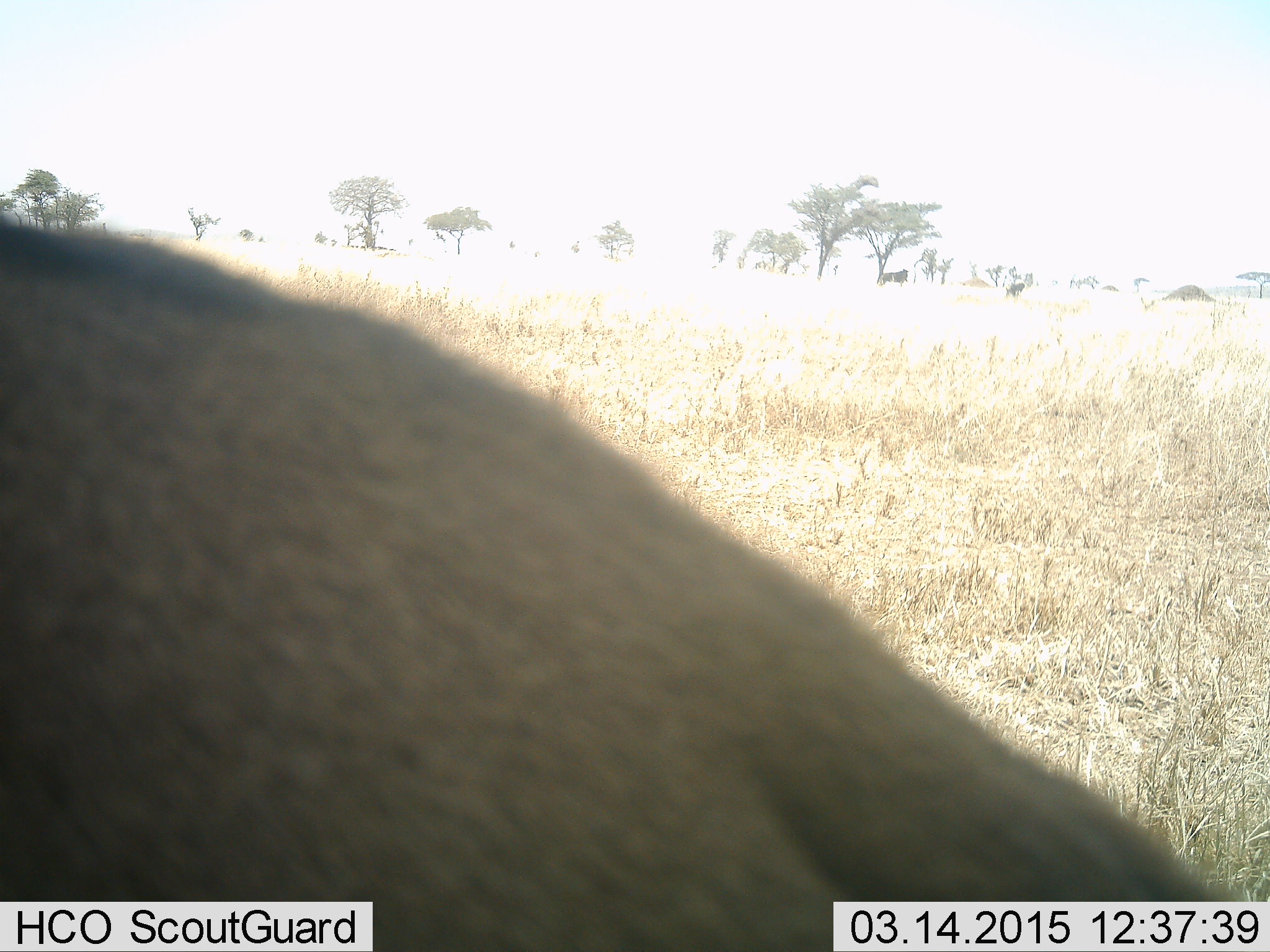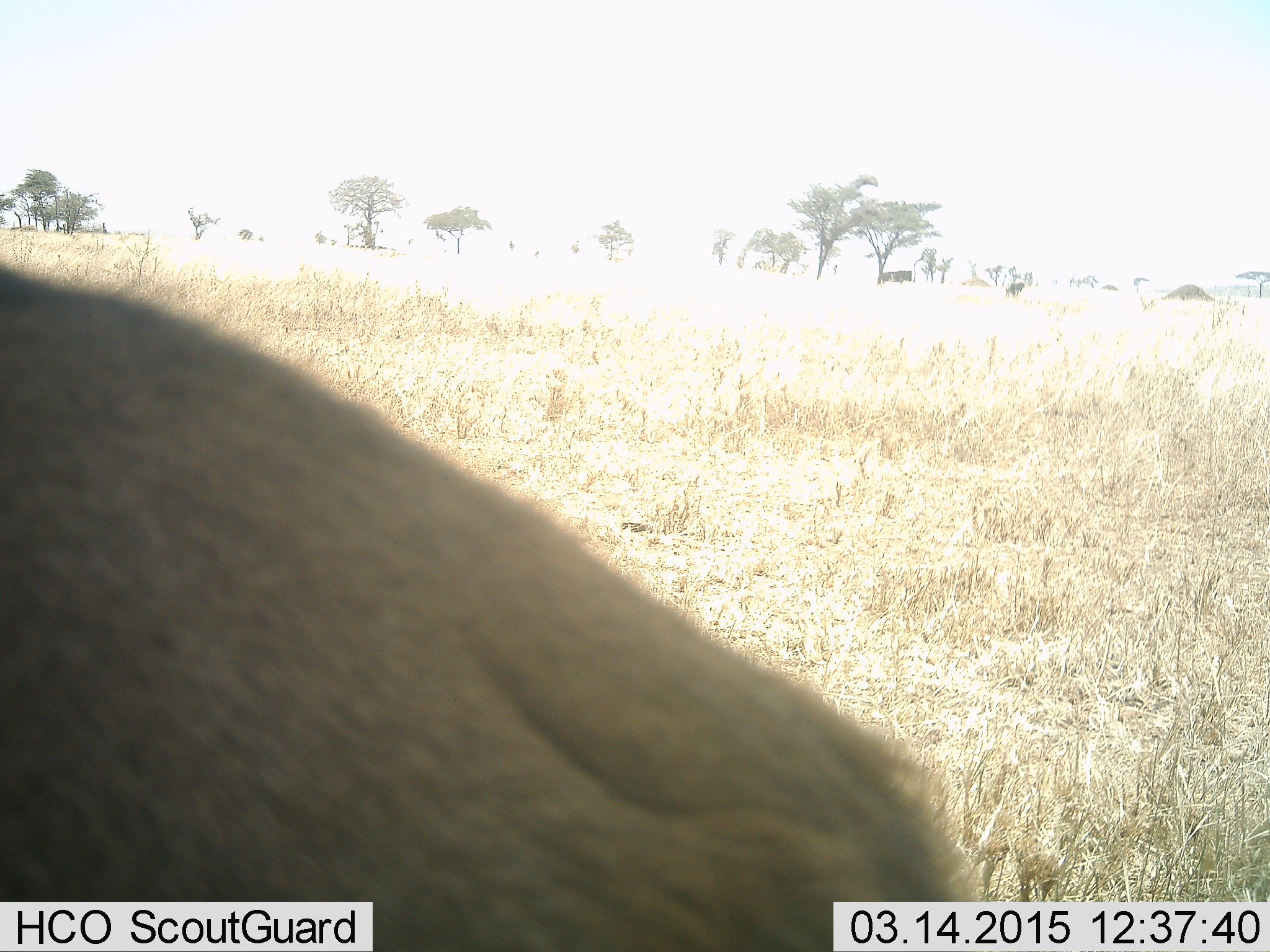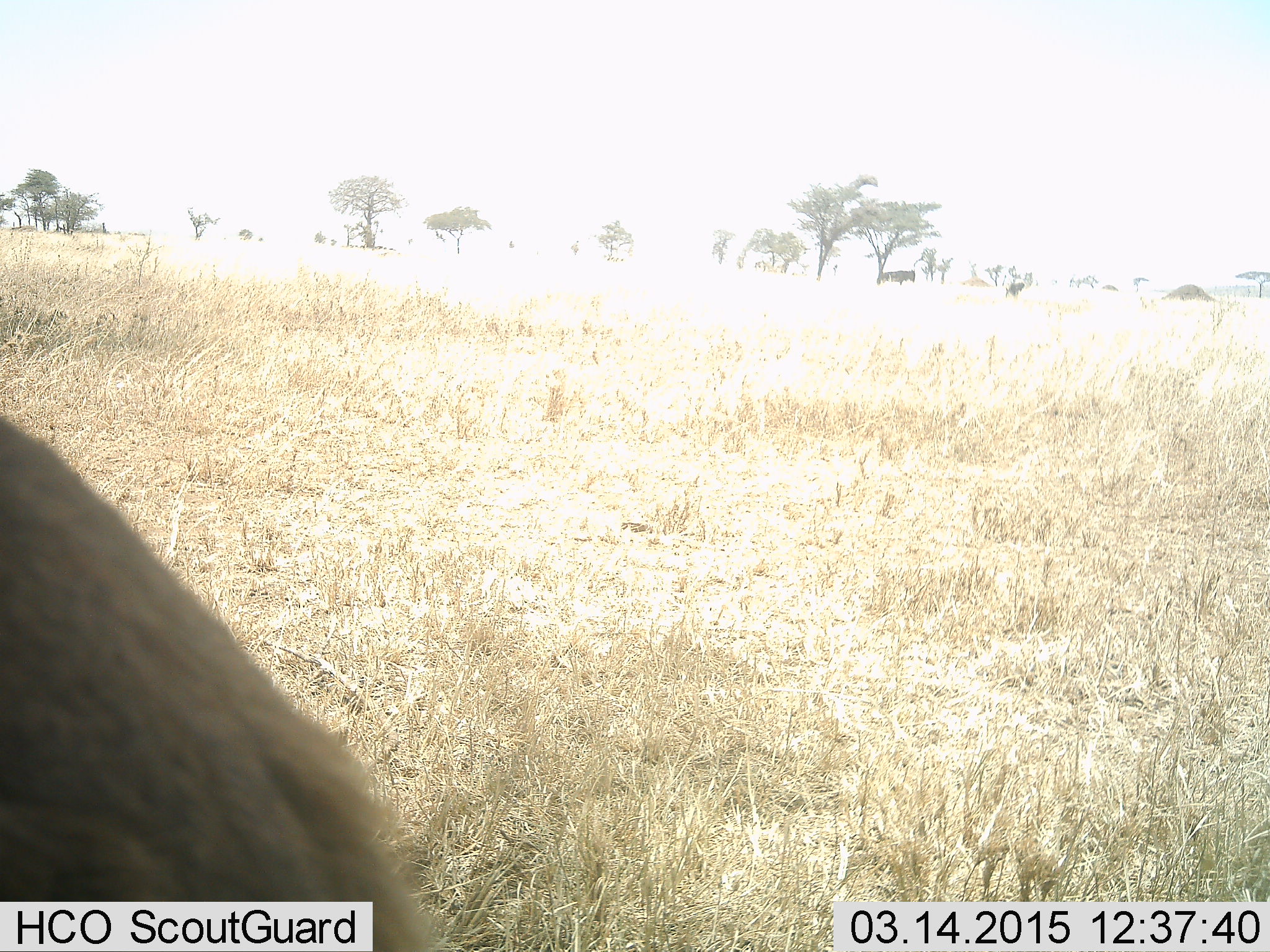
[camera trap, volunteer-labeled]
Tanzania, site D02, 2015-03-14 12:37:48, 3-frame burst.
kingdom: Animalia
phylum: Chordata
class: Mammalia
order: Artiodactyla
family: Bovidae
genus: Connochaetes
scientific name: Connochaetes taurinus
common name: blue wildebeest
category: wildebeest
Wildebeest (blue wildebeest) (Connochaetes taurinus), count 1. Behavior (volunteer vote fractions): standing 33%, resting 11%, moving 44%, interacting 0%. Young present (vote fraction): 0%. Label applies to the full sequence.